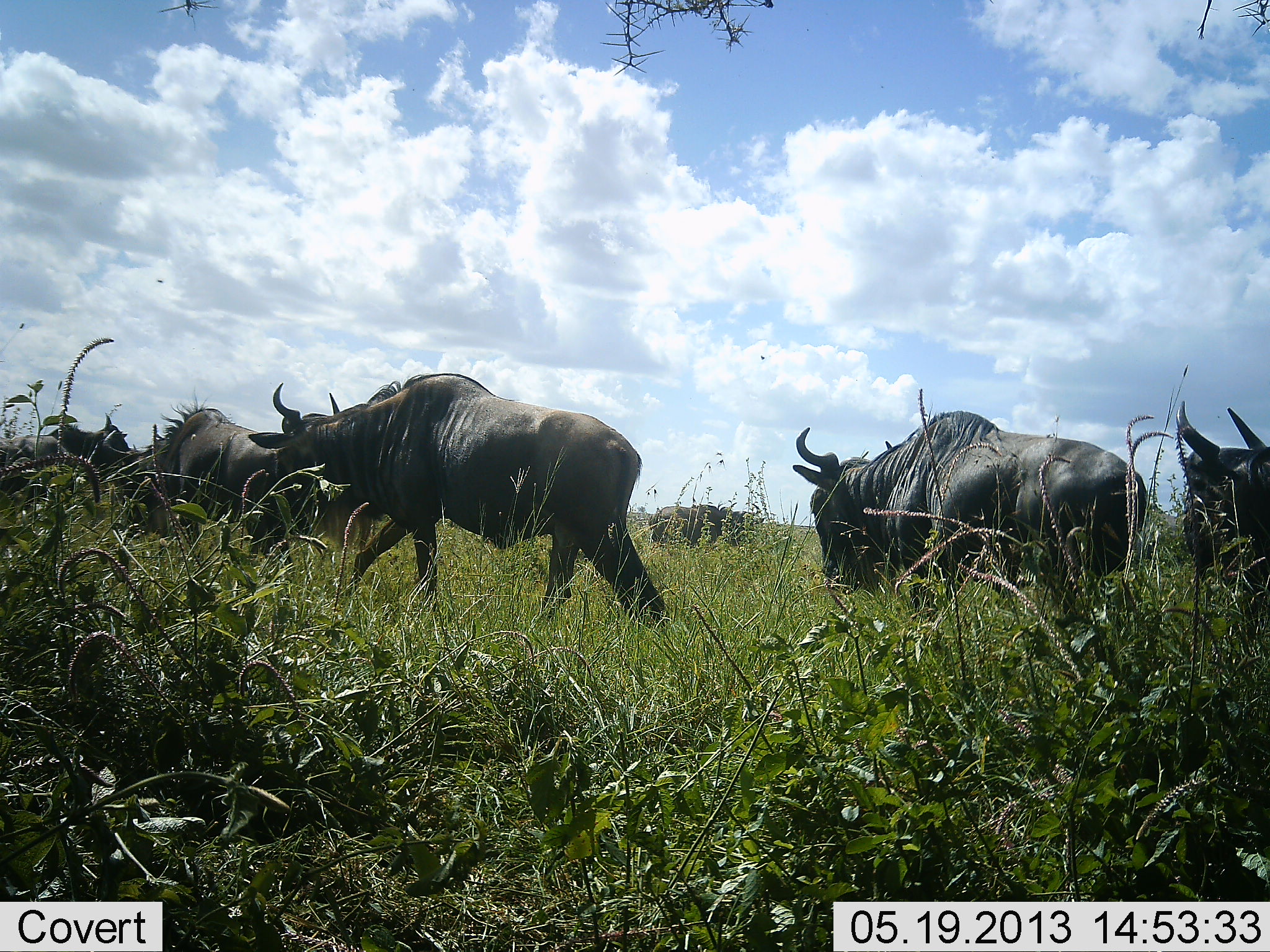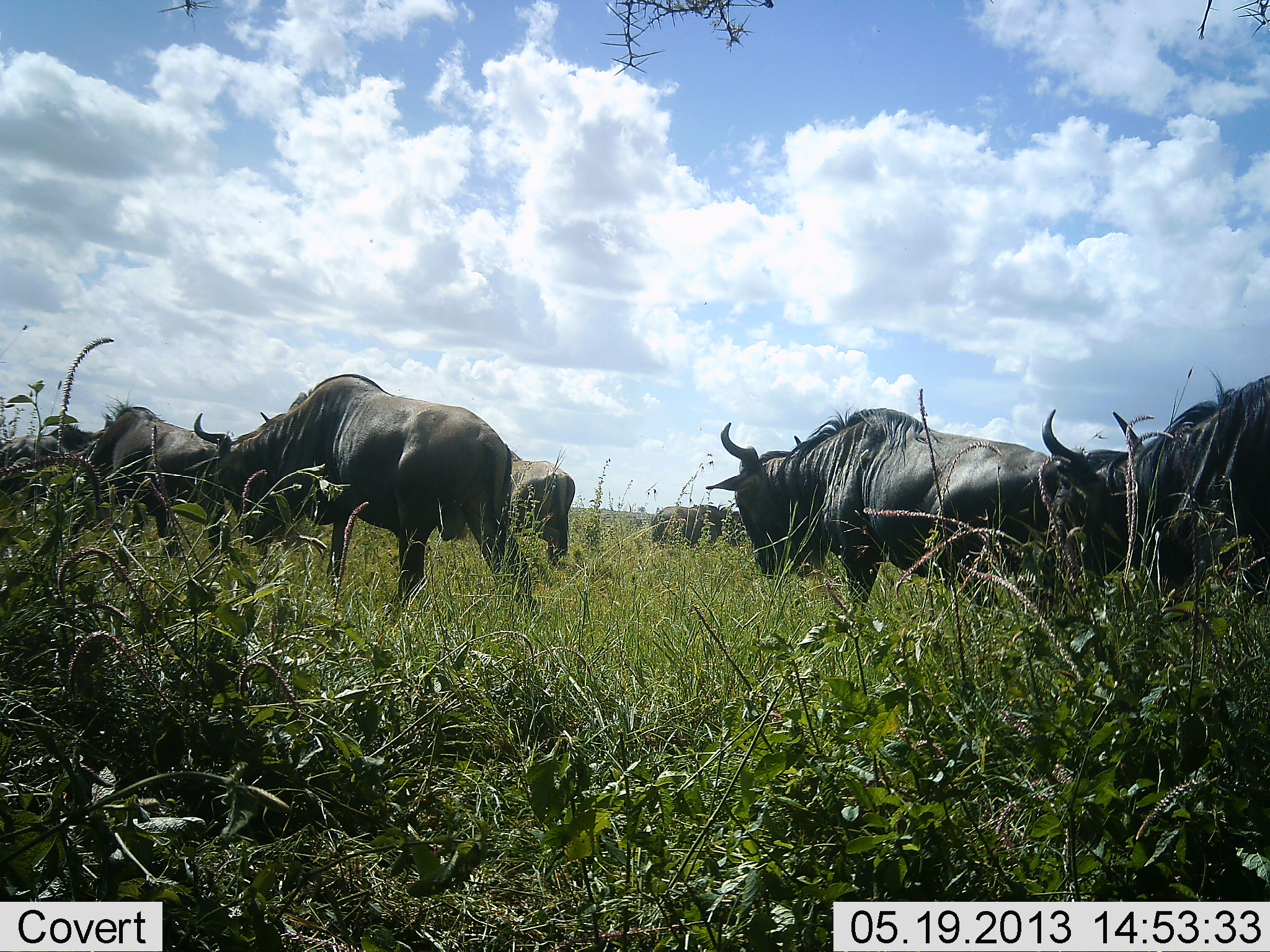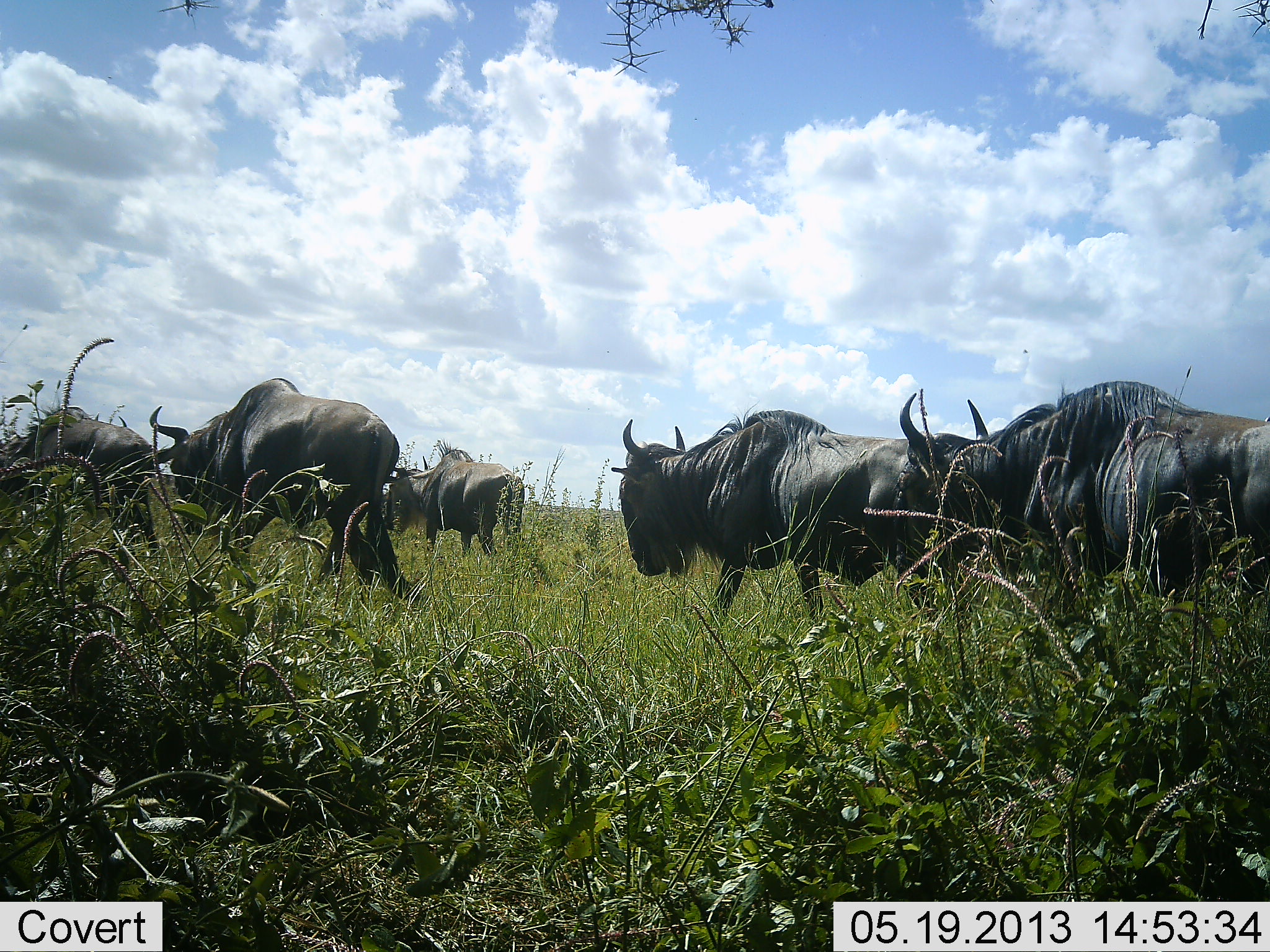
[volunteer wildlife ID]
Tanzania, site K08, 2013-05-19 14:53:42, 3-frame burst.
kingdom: Animalia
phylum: Chordata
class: Mammalia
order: Artiodactyla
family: Bovidae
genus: Connochaetes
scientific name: Connochaetes taurinus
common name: blue wildebeest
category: wildebeest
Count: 8.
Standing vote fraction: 20%.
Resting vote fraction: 0%.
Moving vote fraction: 100%.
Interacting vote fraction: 0%.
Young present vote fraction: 0%.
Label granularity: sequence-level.